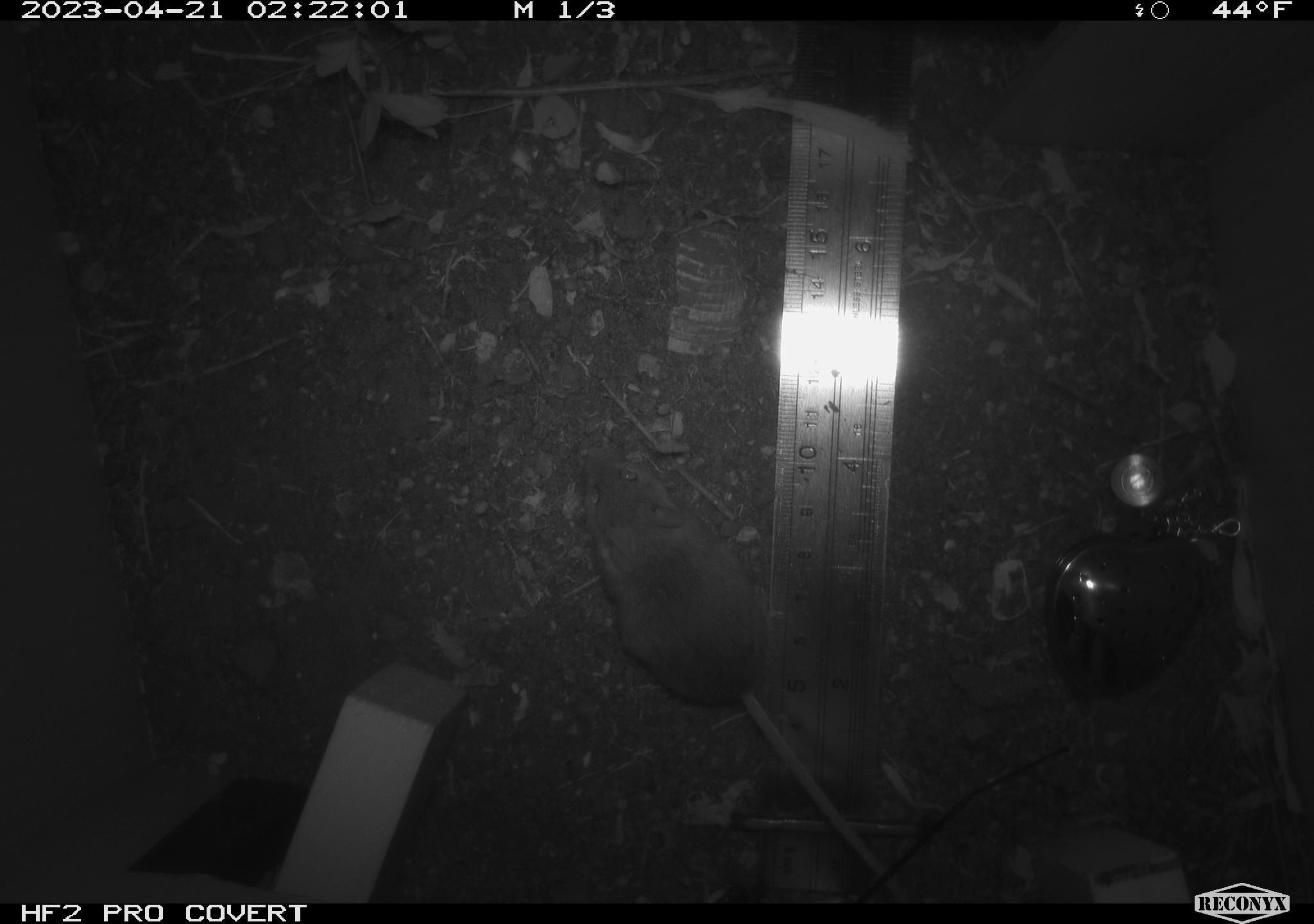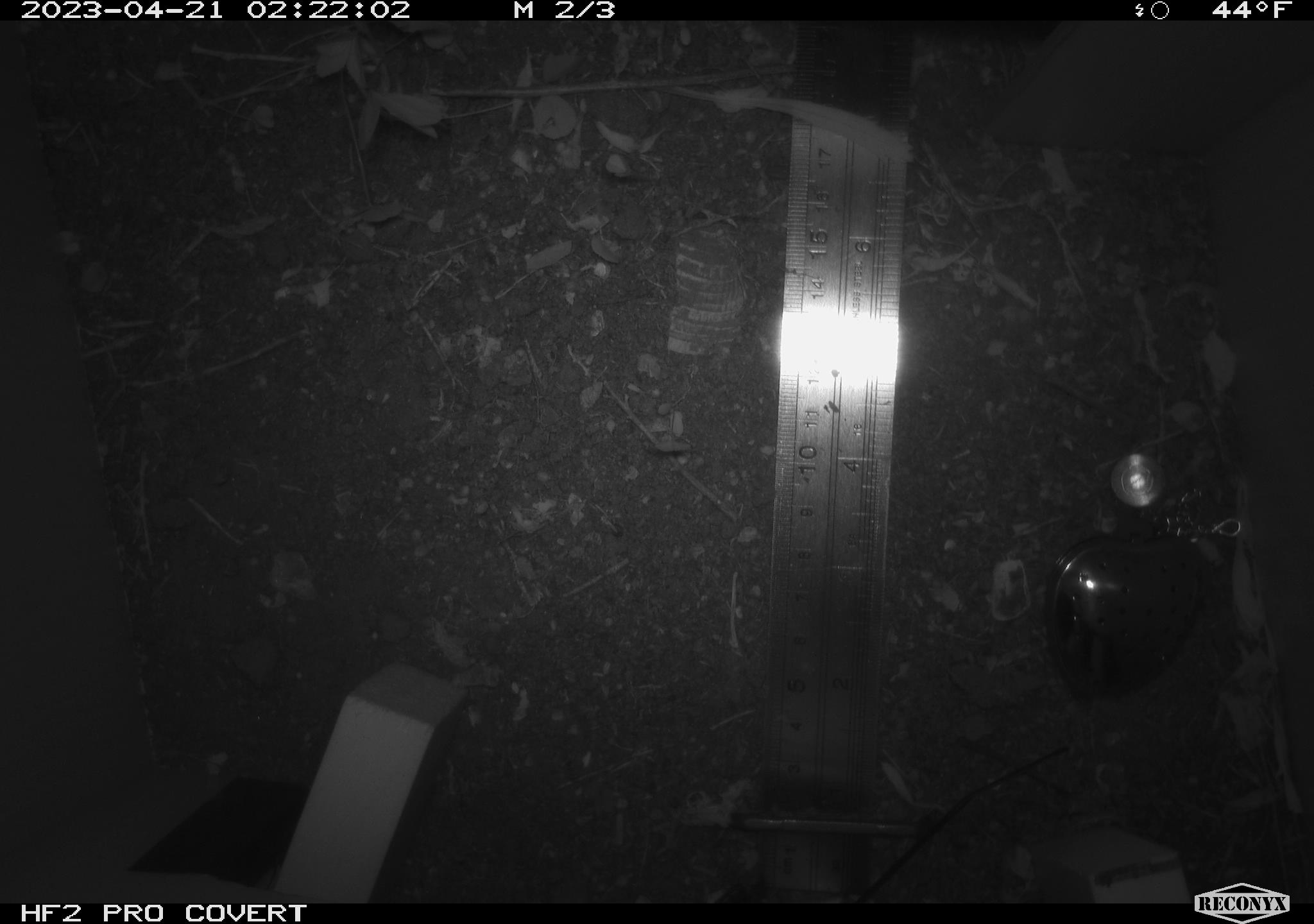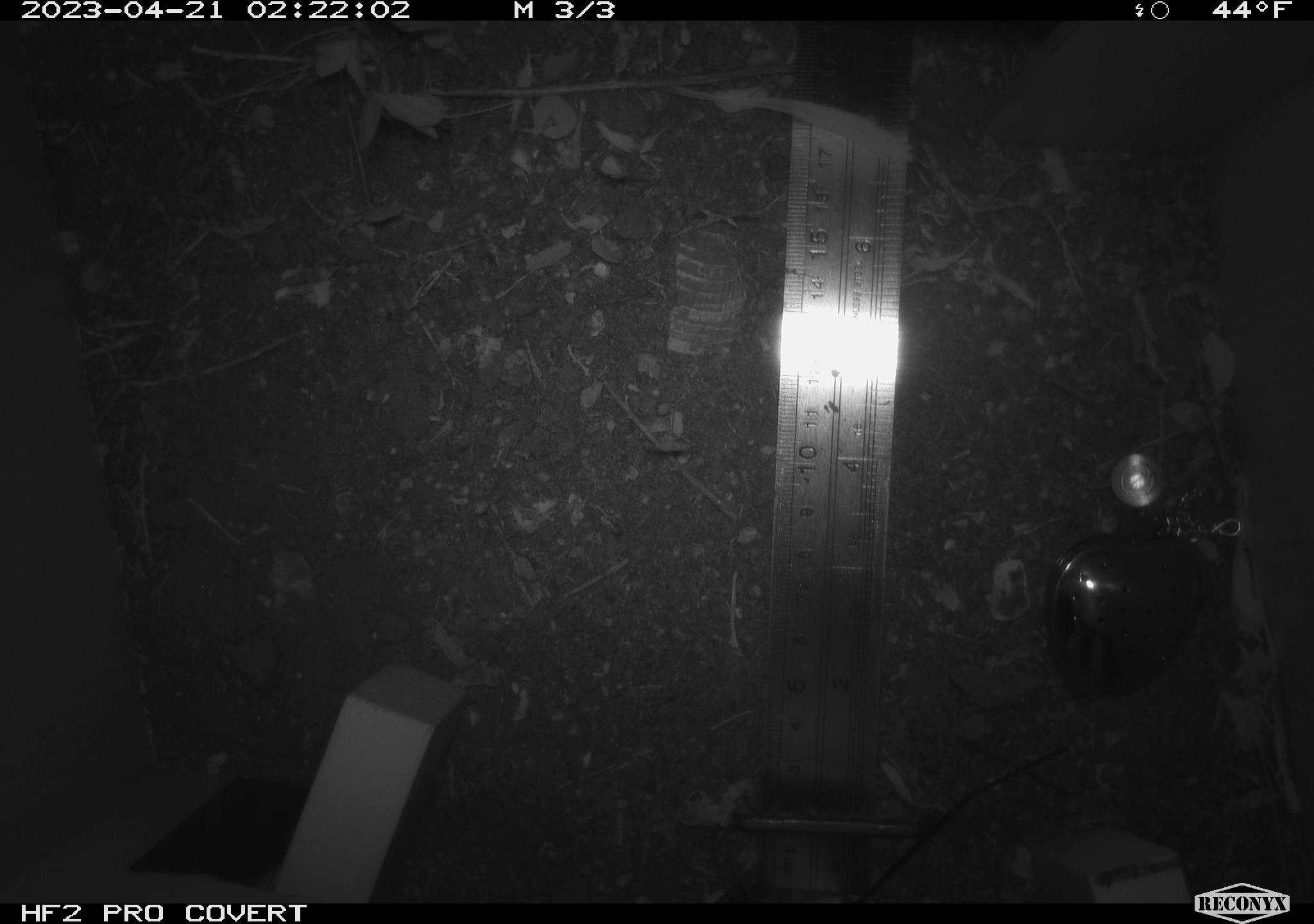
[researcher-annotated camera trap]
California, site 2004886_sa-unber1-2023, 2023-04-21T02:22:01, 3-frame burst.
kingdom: Animalia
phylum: Chordata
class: Mammalia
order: Rodentia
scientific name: Rodentia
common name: mouse species